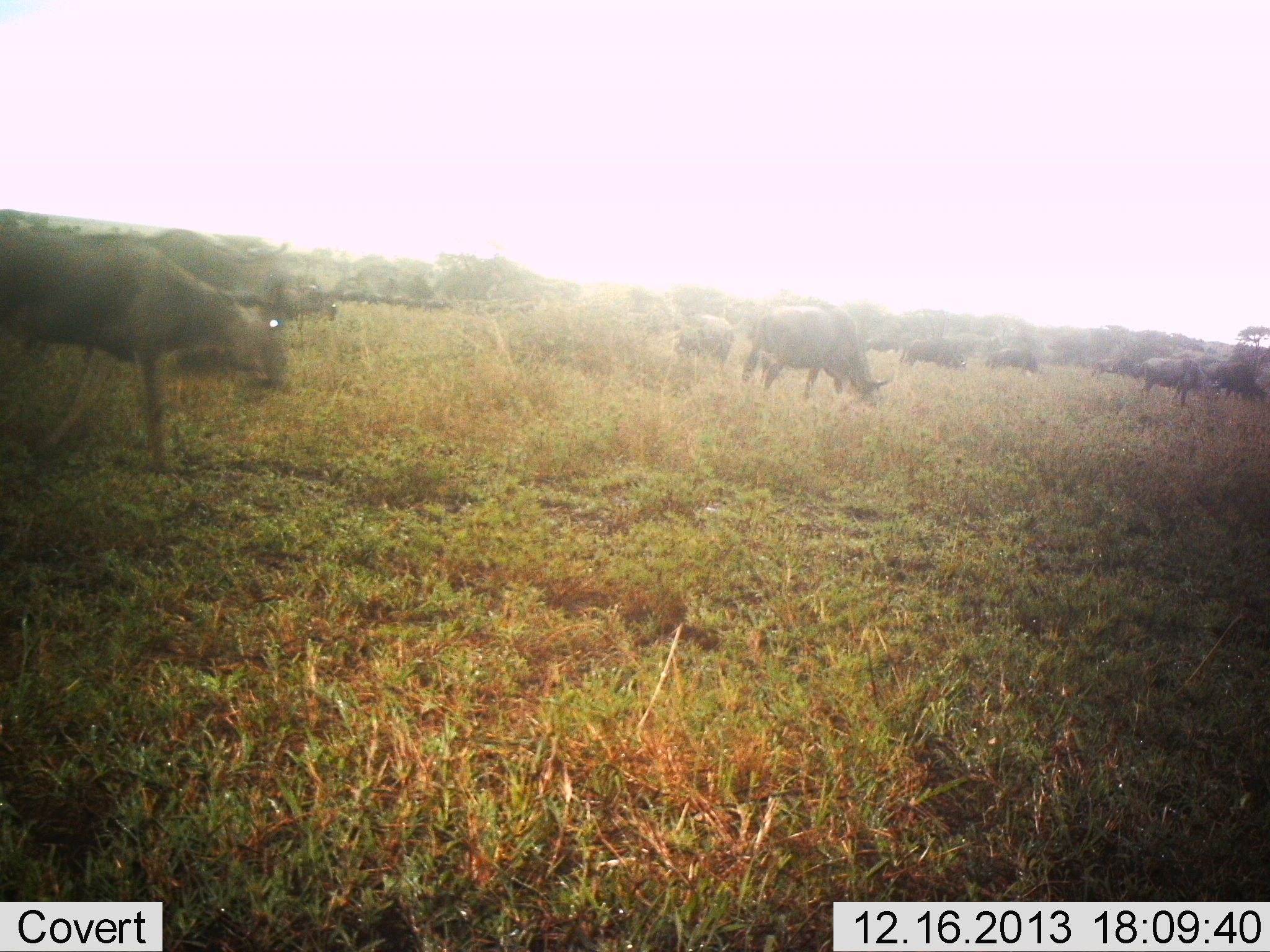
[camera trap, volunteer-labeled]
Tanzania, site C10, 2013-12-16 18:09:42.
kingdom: Animalia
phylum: Chordata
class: Mammalia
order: Artiodactyla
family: Bovidae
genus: Connochaetes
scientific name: Connochaetes taurinus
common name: blue wildebeest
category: wildebeest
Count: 11-50.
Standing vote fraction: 20%.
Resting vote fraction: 10%.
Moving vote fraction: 90%.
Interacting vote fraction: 0%.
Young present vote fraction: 0%.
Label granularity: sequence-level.